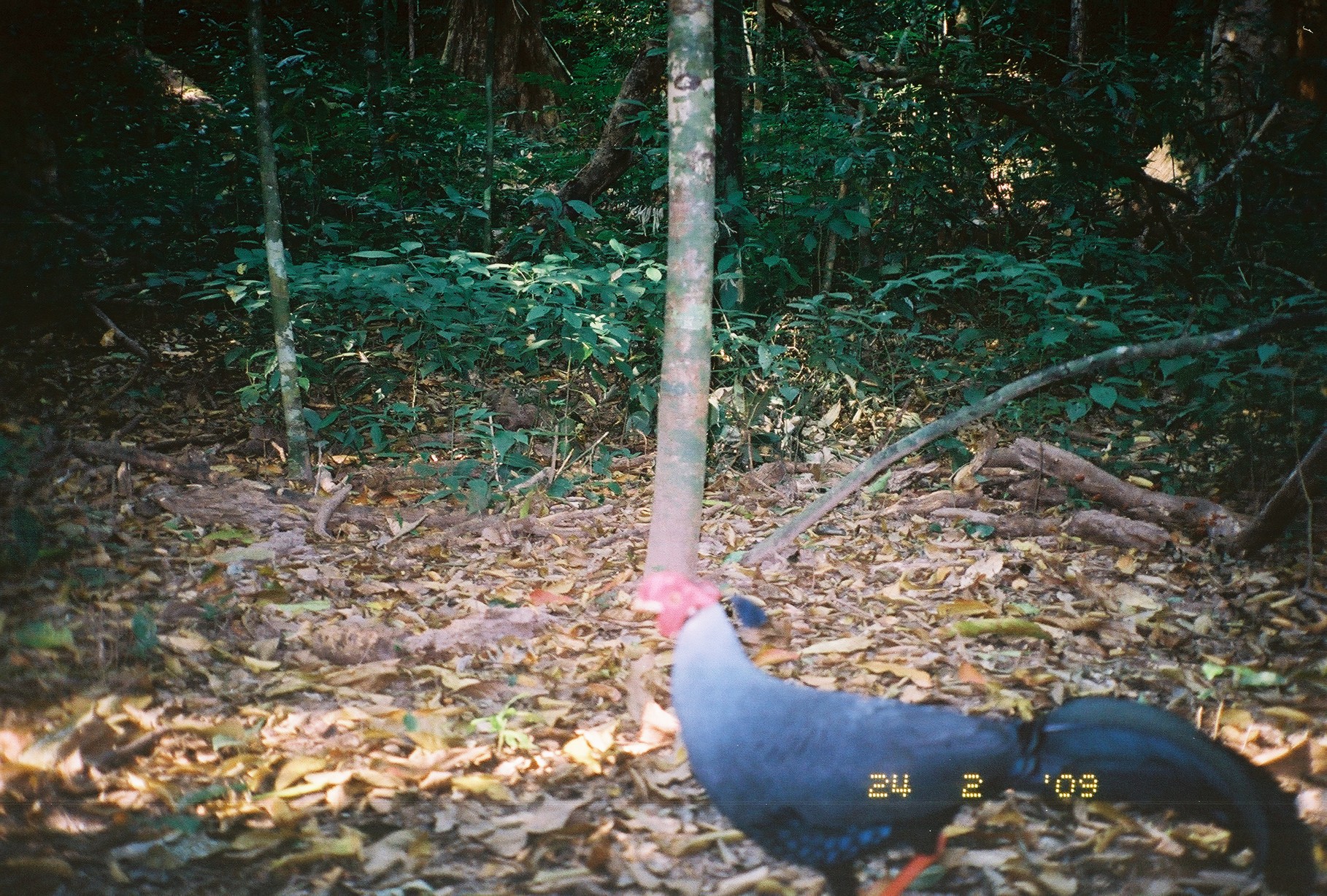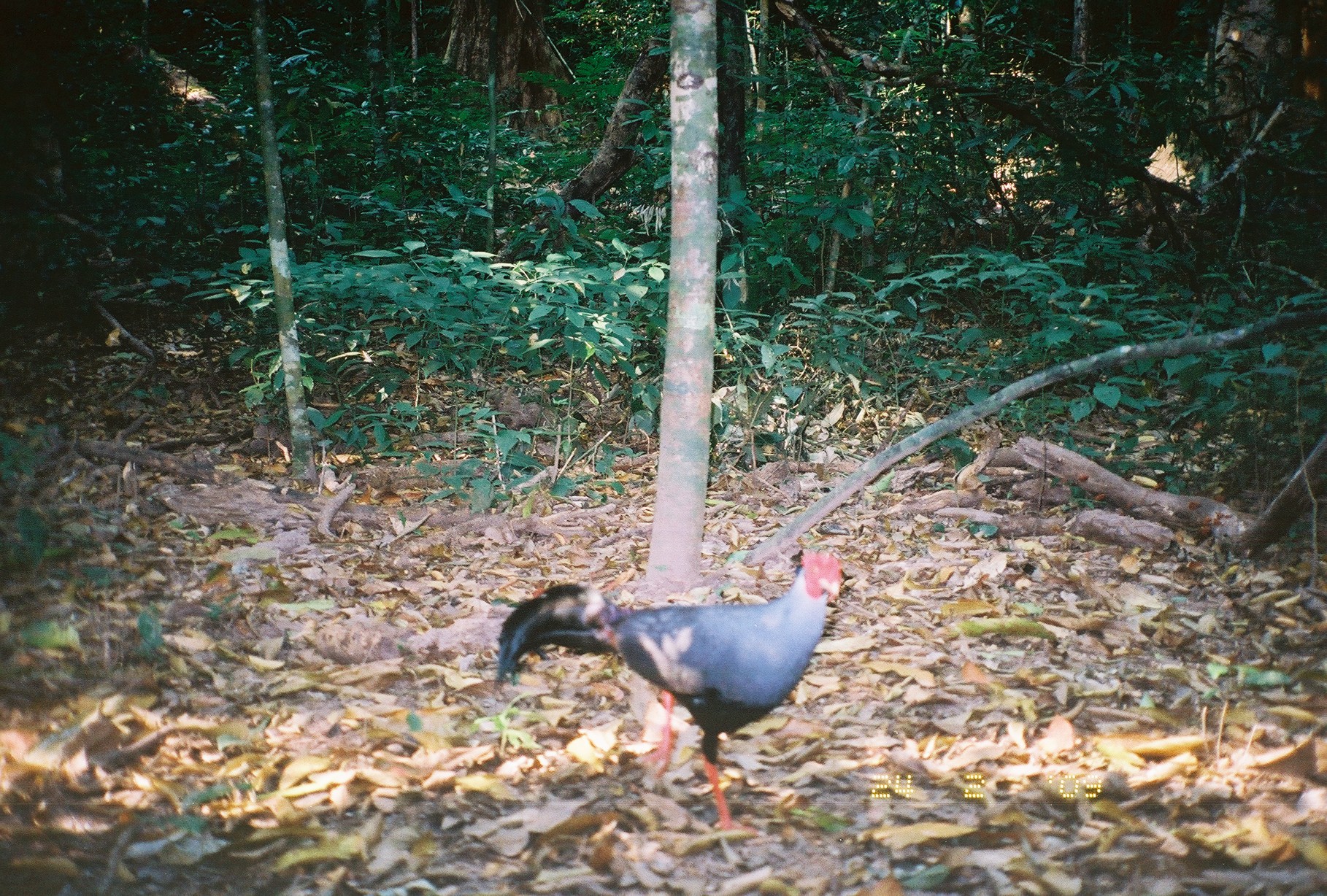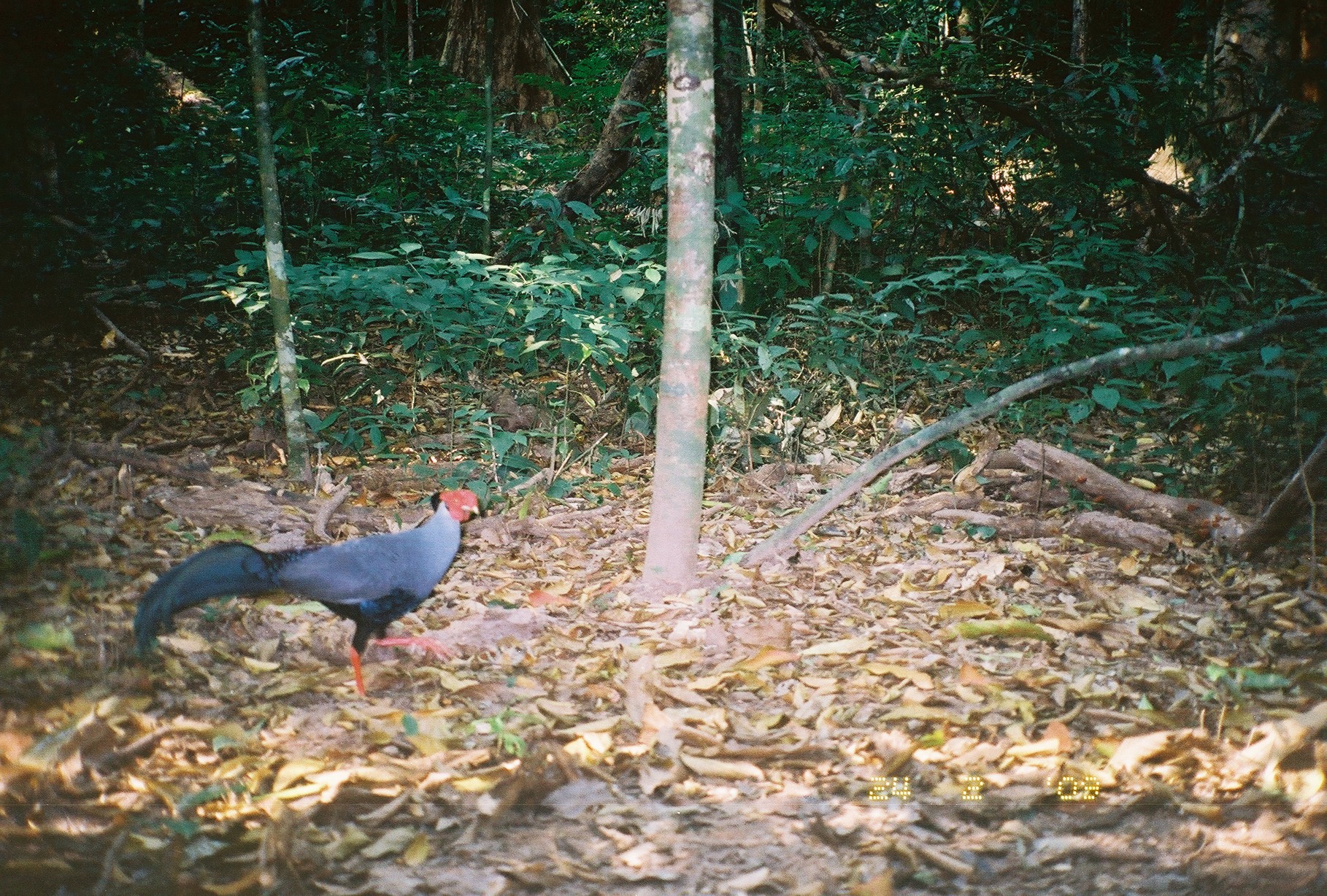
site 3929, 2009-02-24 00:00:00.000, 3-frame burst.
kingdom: Animalia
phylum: Chordata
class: Aves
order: Galliformes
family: Phasianidae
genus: Lophura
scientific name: Lophura diardi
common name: siamese fireback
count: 1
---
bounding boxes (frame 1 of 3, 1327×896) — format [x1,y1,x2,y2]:
lophura diardi: [630,569,1322,895]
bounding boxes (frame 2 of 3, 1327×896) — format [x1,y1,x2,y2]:
lophura diardi: [493,549,843,835]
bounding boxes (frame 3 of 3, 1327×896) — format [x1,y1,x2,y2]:
lophura diardi: [132,489,479,695]